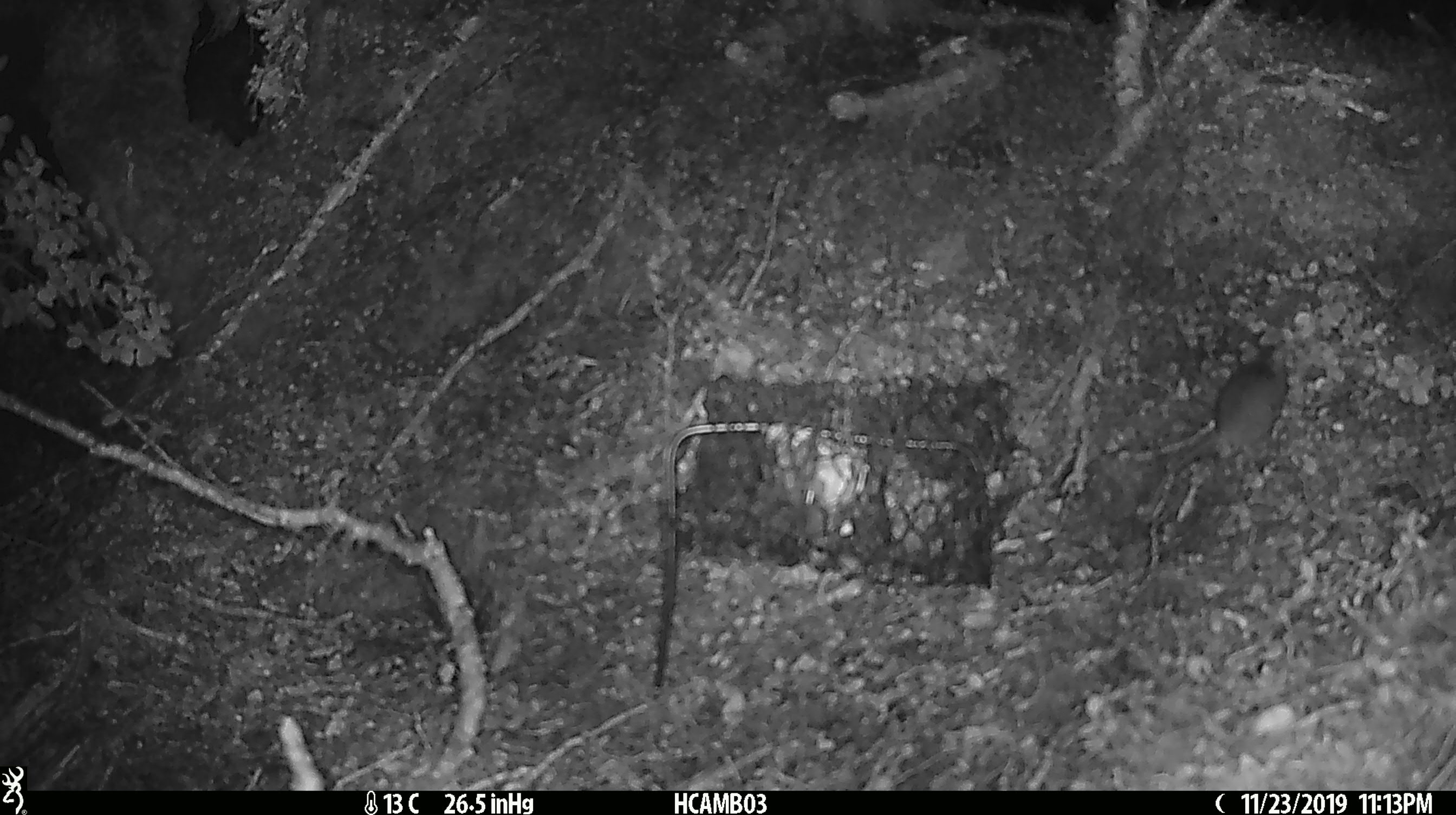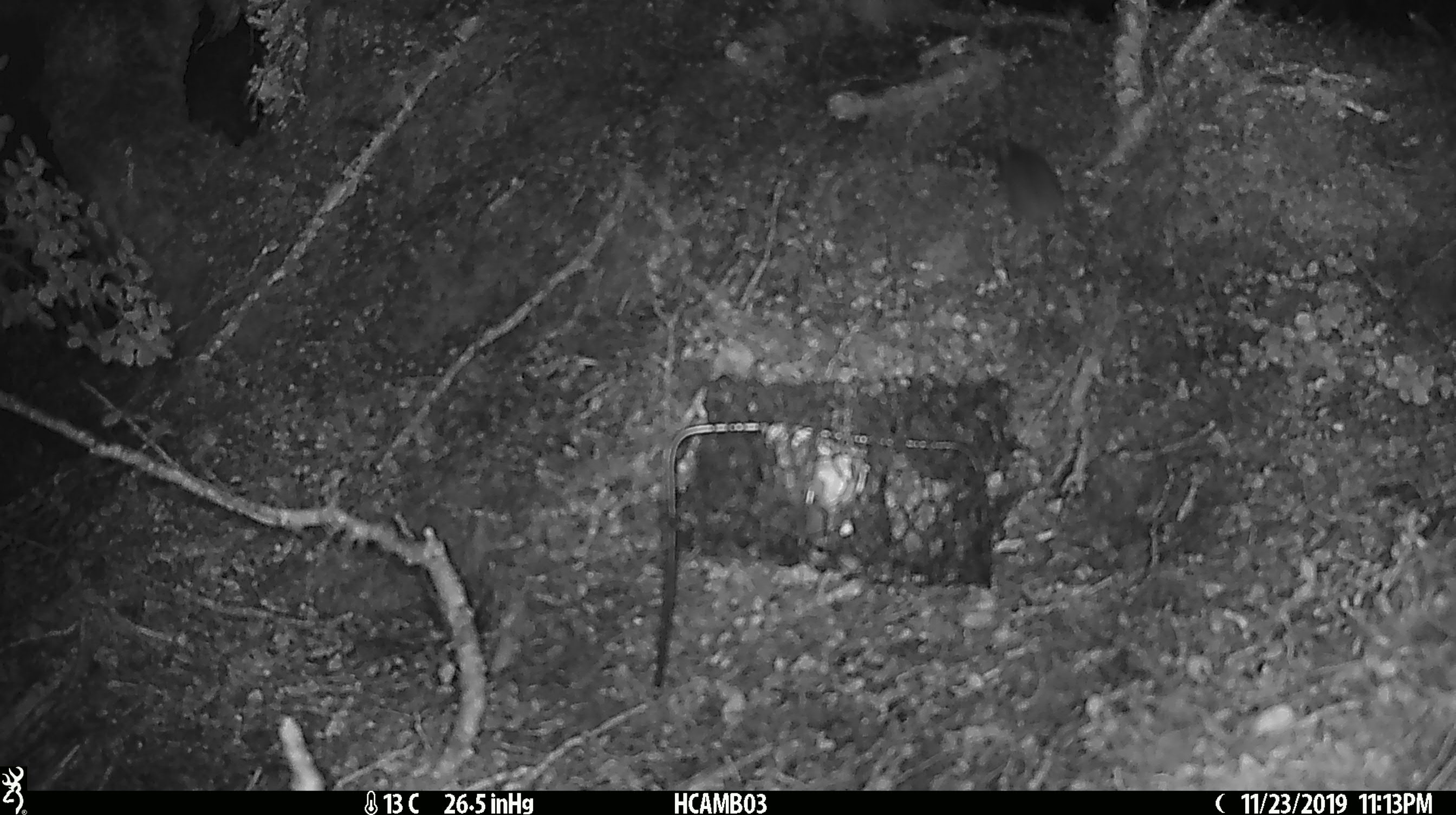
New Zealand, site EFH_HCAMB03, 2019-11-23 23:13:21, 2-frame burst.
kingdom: Animalia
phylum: Chordata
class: Mammalia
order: Rodentia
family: Muridae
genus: Mus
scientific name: Mus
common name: mouse